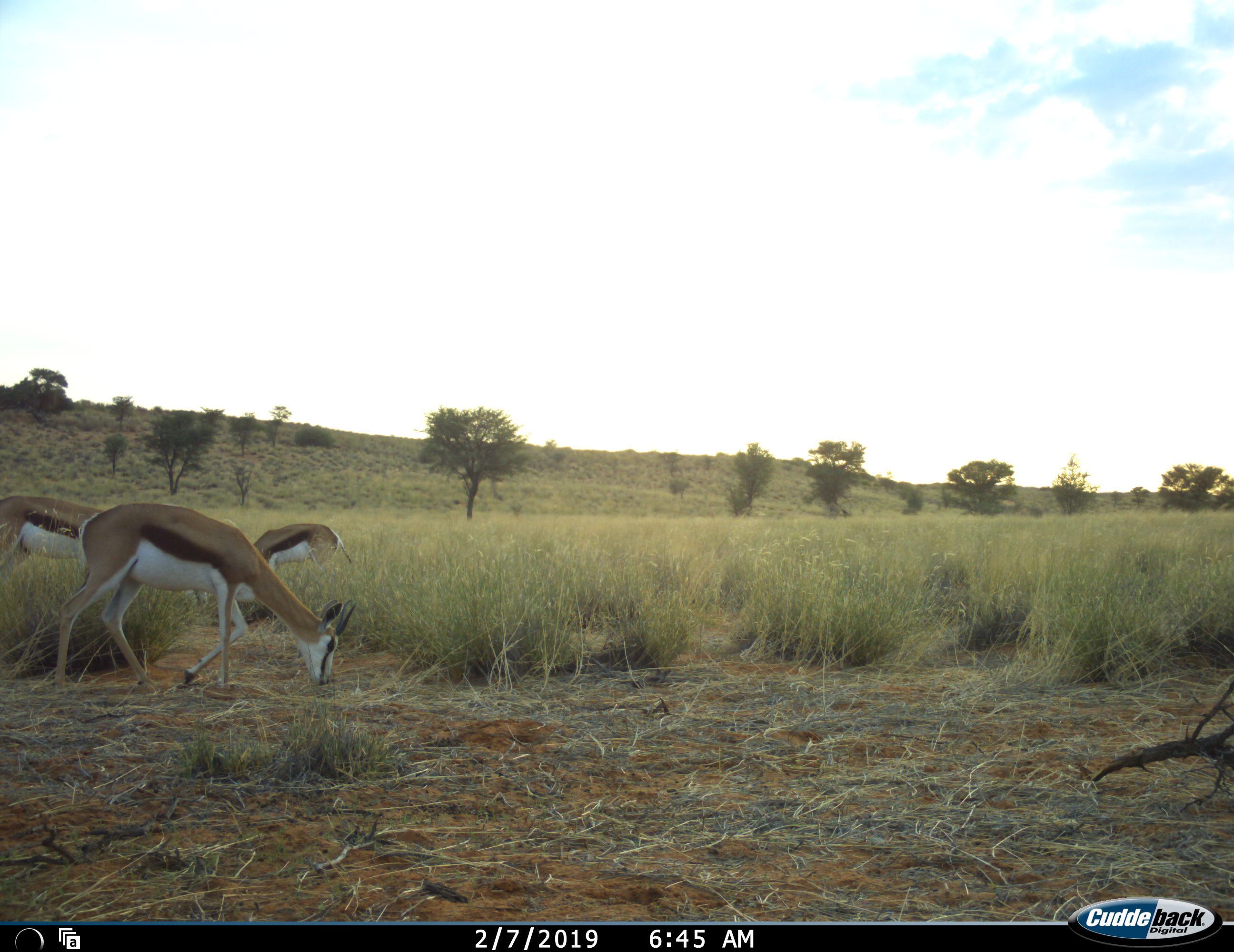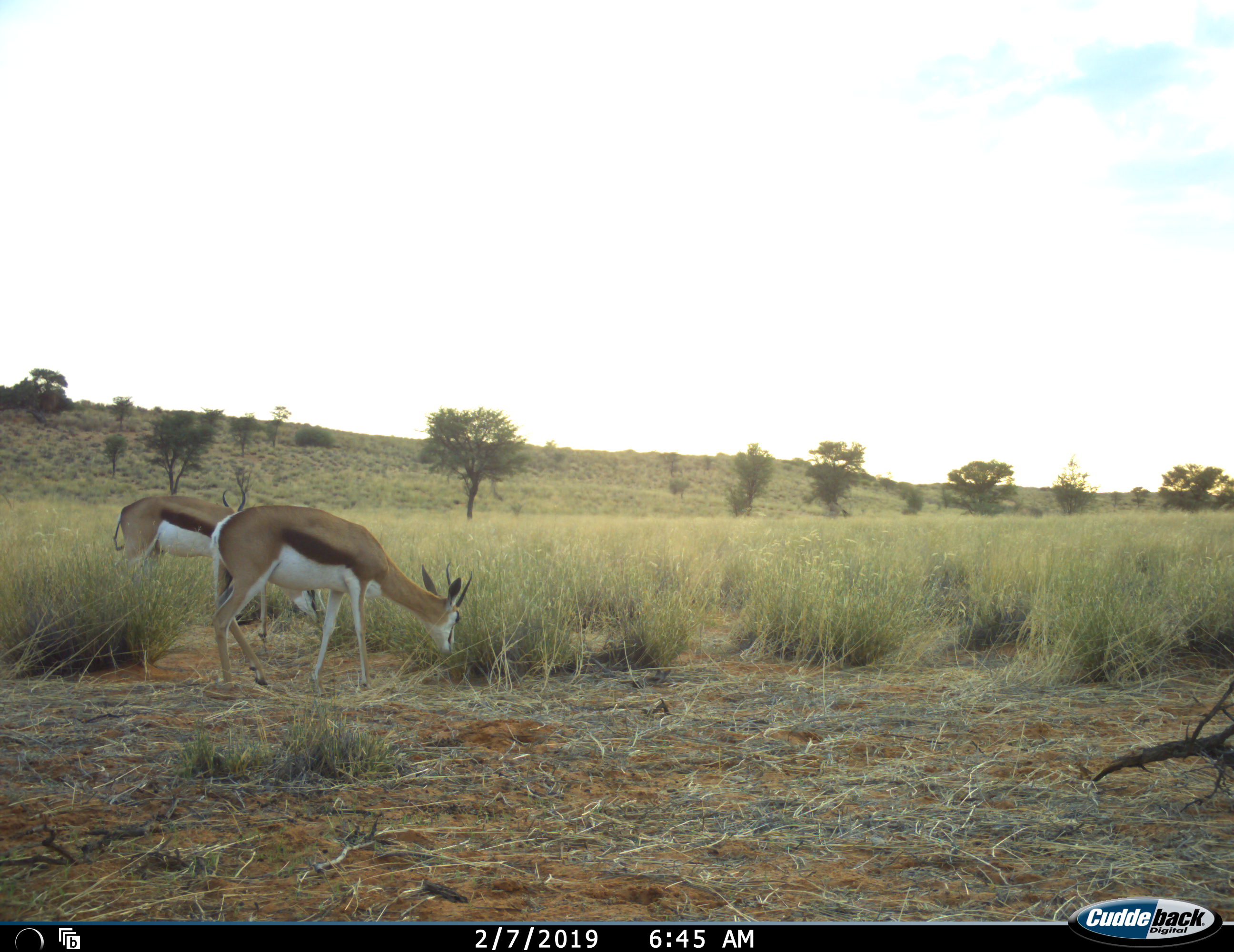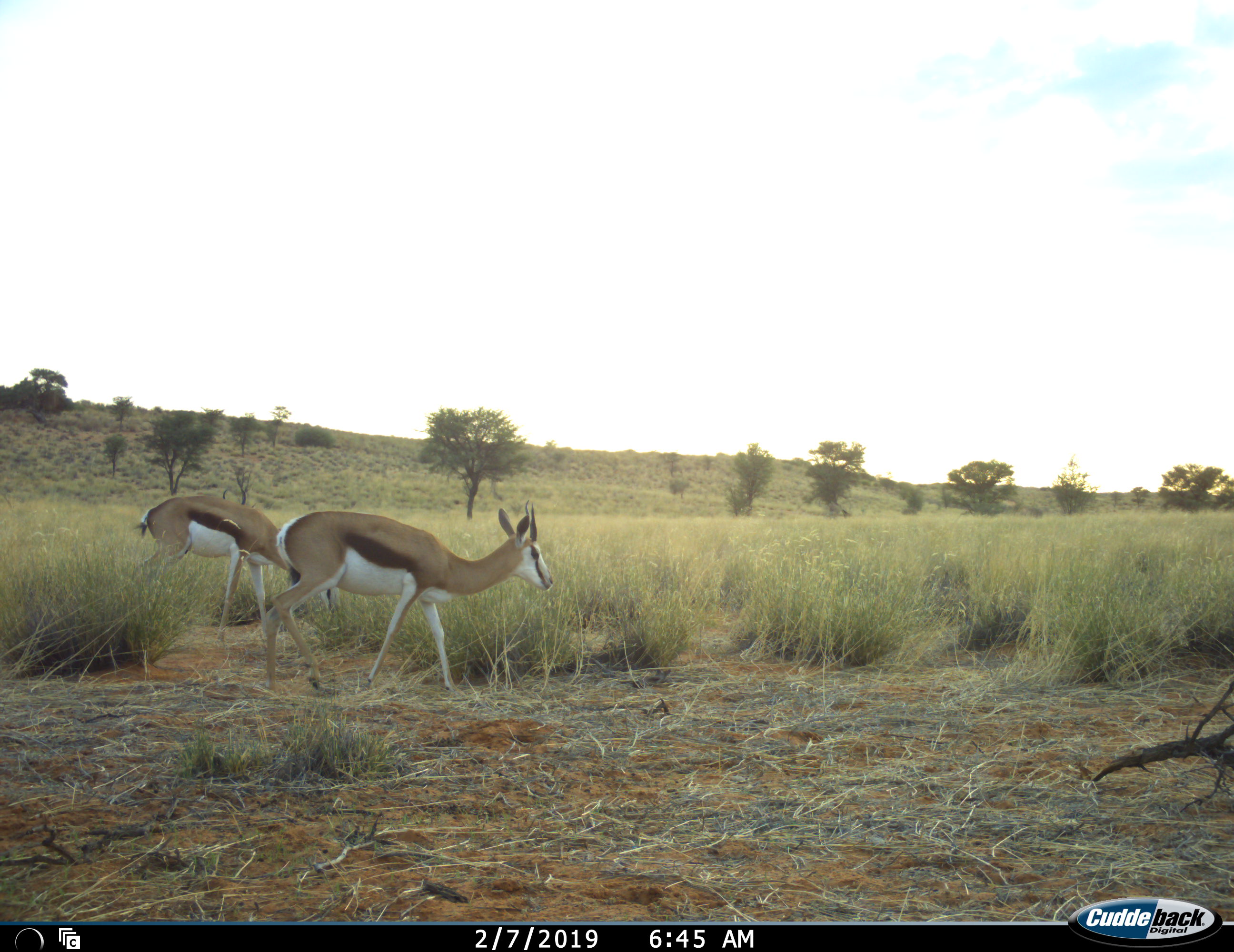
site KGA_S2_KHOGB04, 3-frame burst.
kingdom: Animalia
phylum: Chordata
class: Mammalia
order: Artiodactyla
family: Bovidae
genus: Antidorcas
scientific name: Antidorcas marsupialis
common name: springbok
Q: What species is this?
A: Springbok (Antidorcas marsupialis).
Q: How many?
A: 3.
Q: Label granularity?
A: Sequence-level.